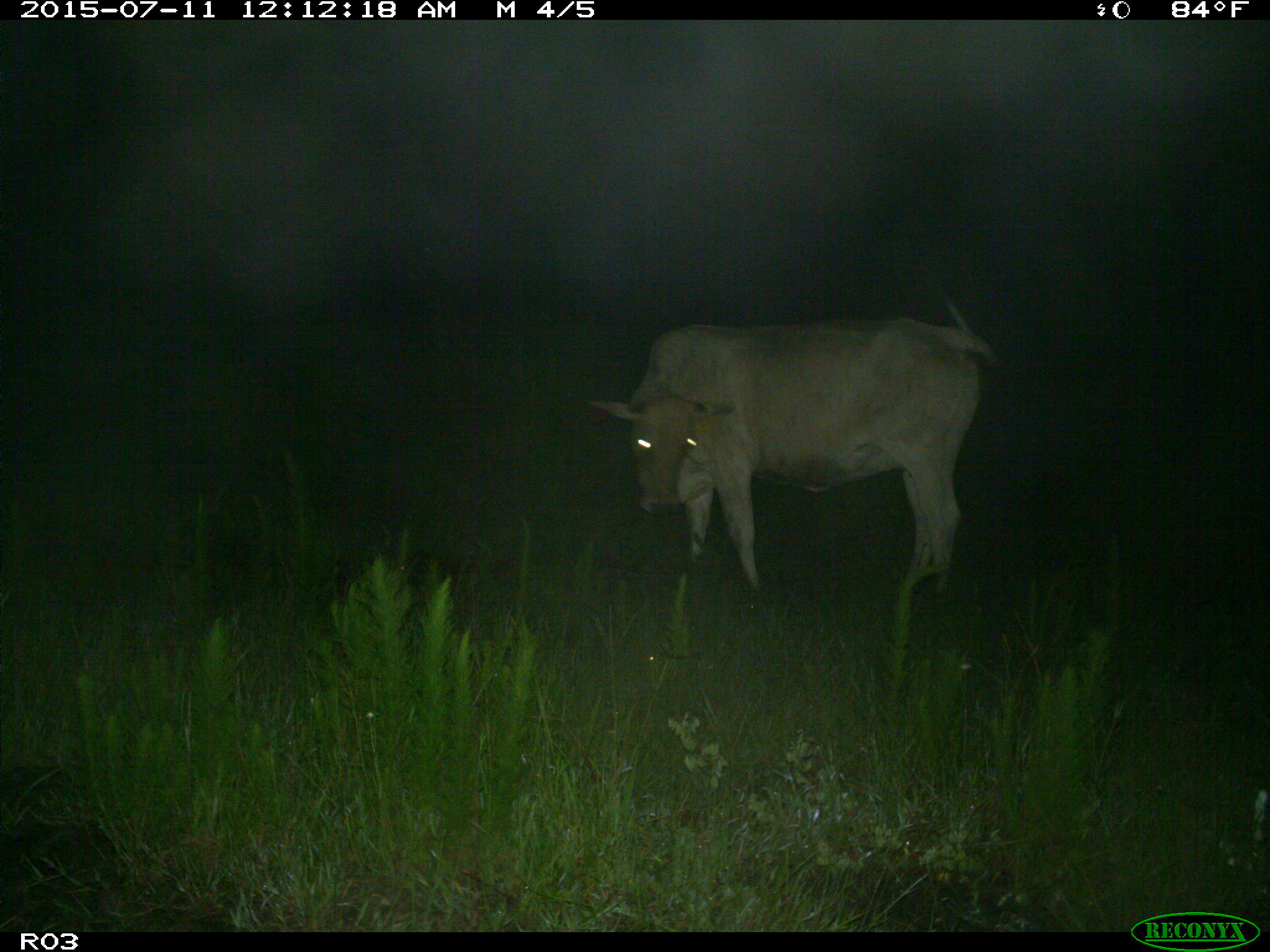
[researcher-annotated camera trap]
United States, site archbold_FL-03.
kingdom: Animalia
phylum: Chordata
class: Mammalia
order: Artiodactyla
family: Bovidae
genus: Bos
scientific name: Bos taurus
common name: domestic cow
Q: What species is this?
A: Bos taurus (domestic cow).